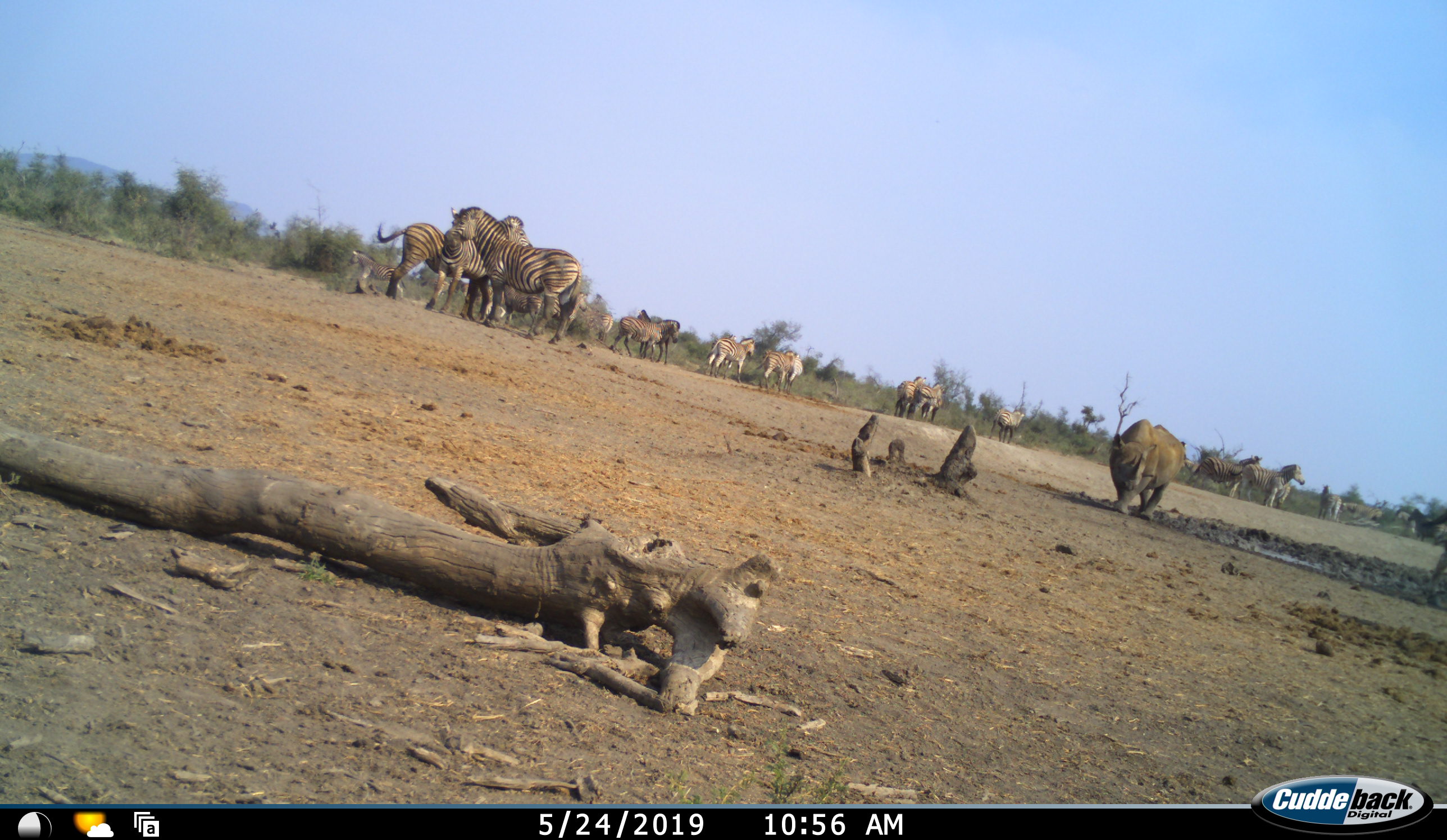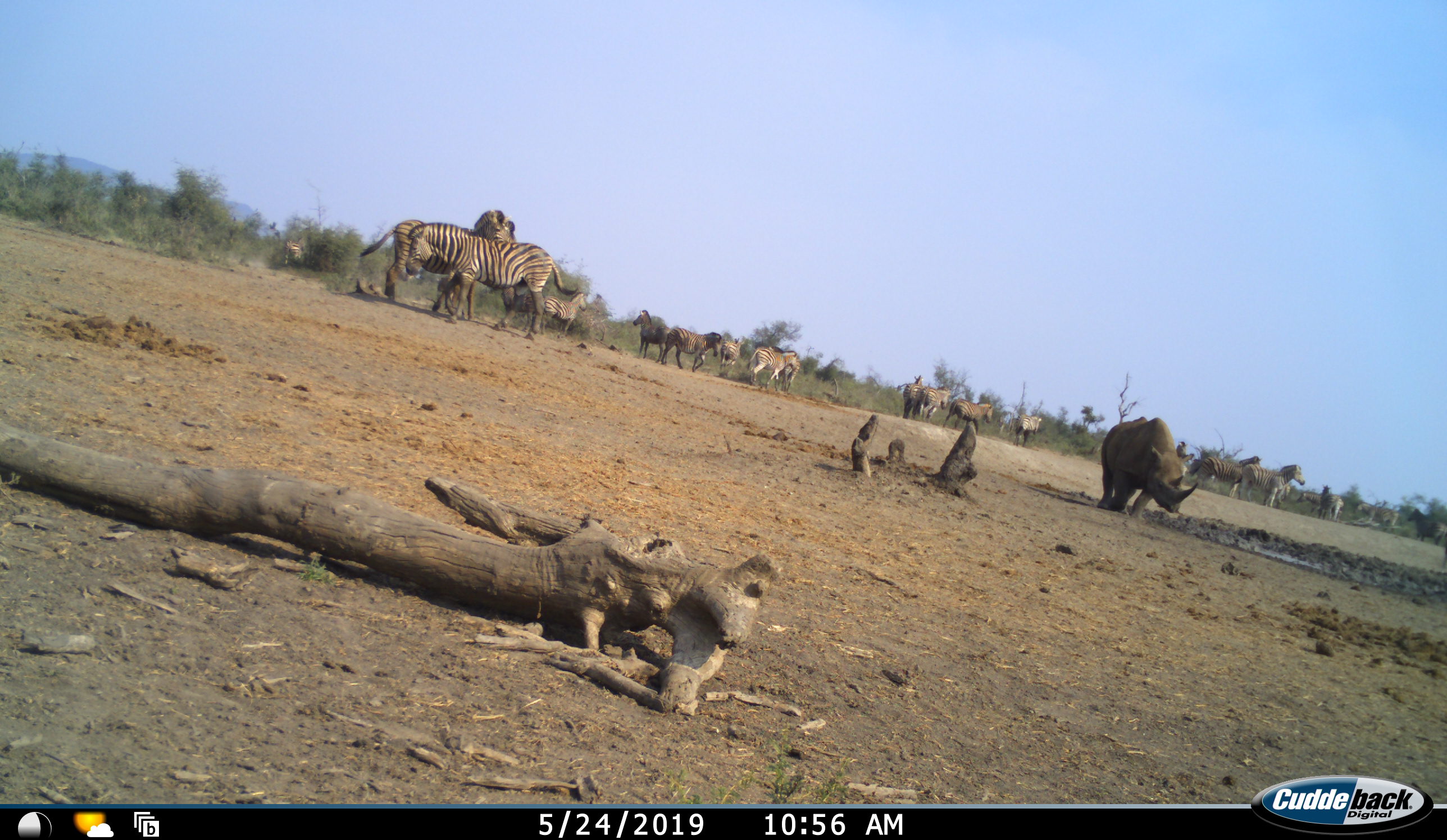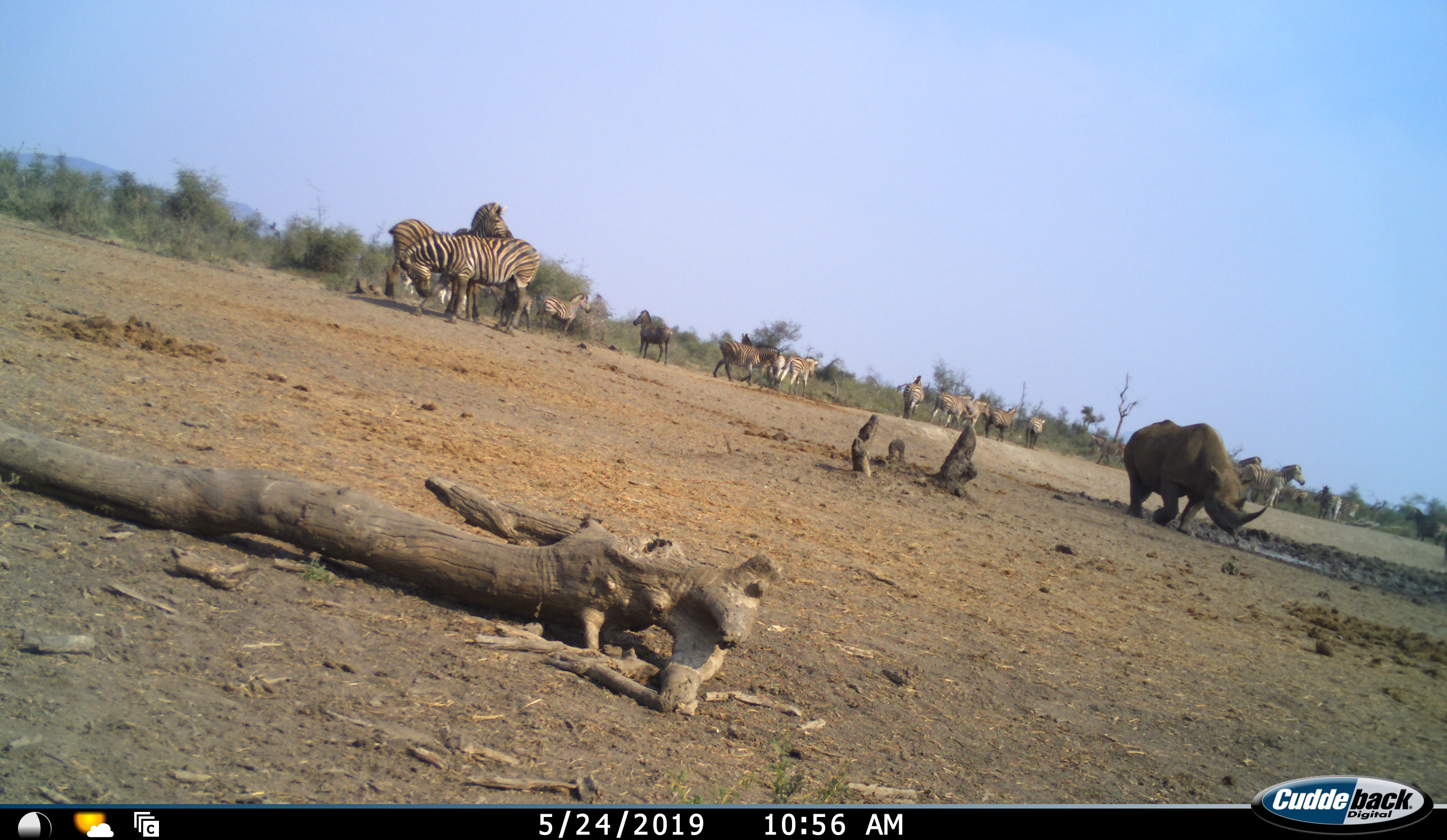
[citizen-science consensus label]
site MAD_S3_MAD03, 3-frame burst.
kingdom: Animalia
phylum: Chordata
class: Mammalia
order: Perissodactyla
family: Rhinocerotidae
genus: Diceros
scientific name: Diceros bicornis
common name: black rhinoceros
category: rhinocerosblack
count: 1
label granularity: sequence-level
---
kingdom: Animalia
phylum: Chordata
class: Mammalia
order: Perissodactyla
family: Equidae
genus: Equus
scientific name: Equus quagga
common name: plains zebra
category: zebraplains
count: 11-50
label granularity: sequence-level